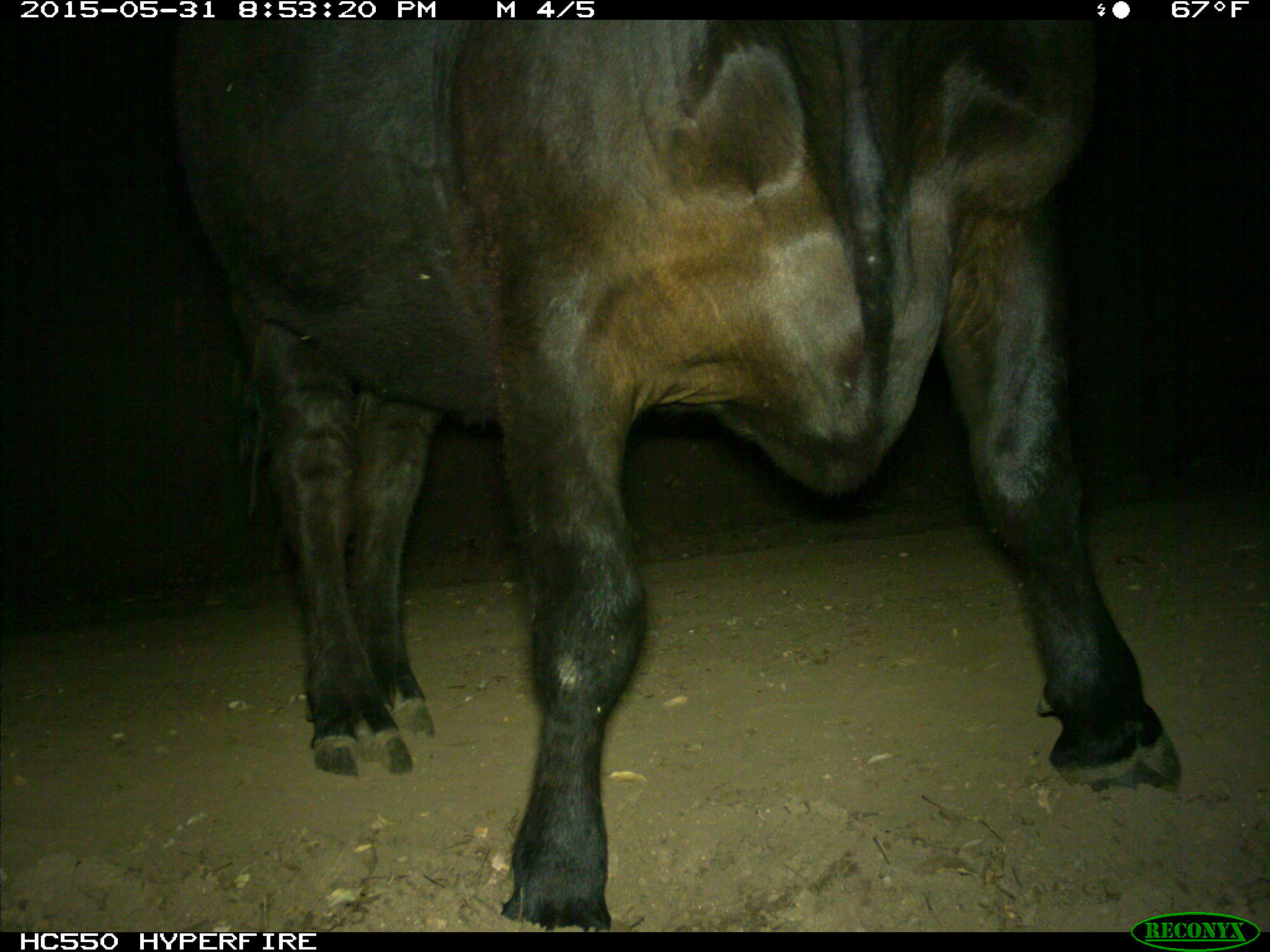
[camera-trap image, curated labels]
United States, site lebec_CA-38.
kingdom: Animalia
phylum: Chordata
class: Mammalia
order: Artiodactyla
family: Bovidae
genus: Bos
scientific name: Bos taurus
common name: domestic cow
Bos taurus (domestic cow).